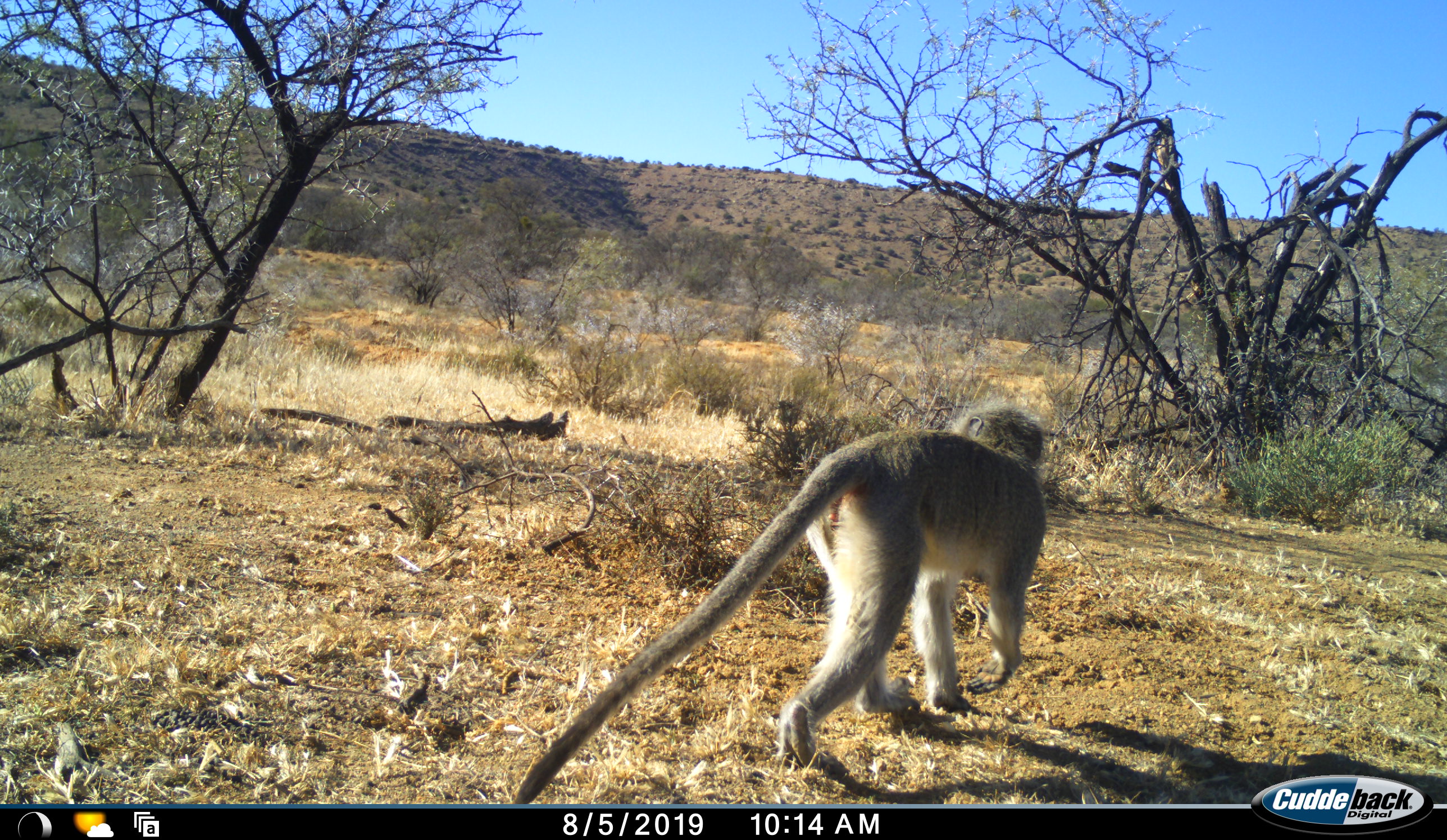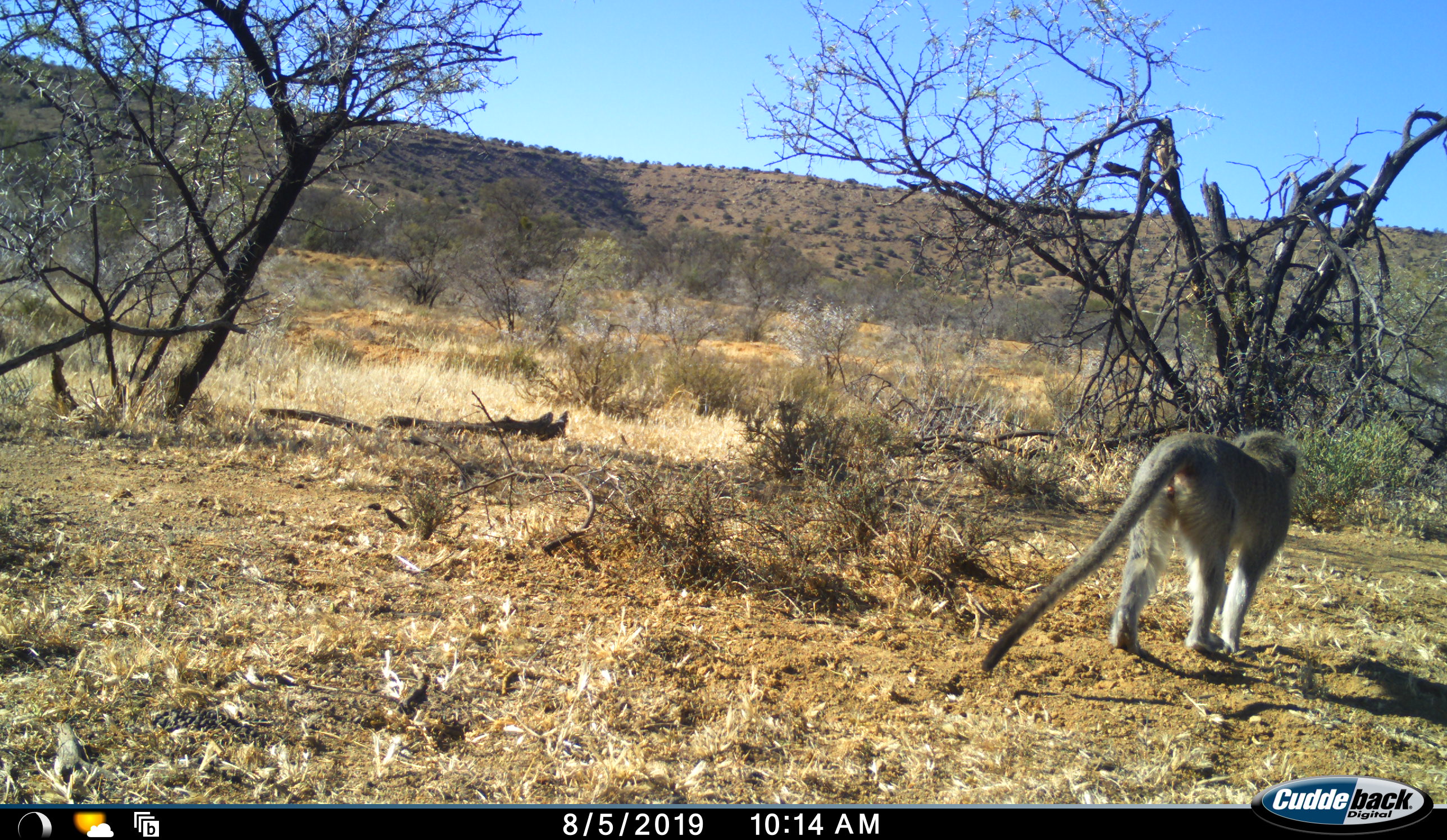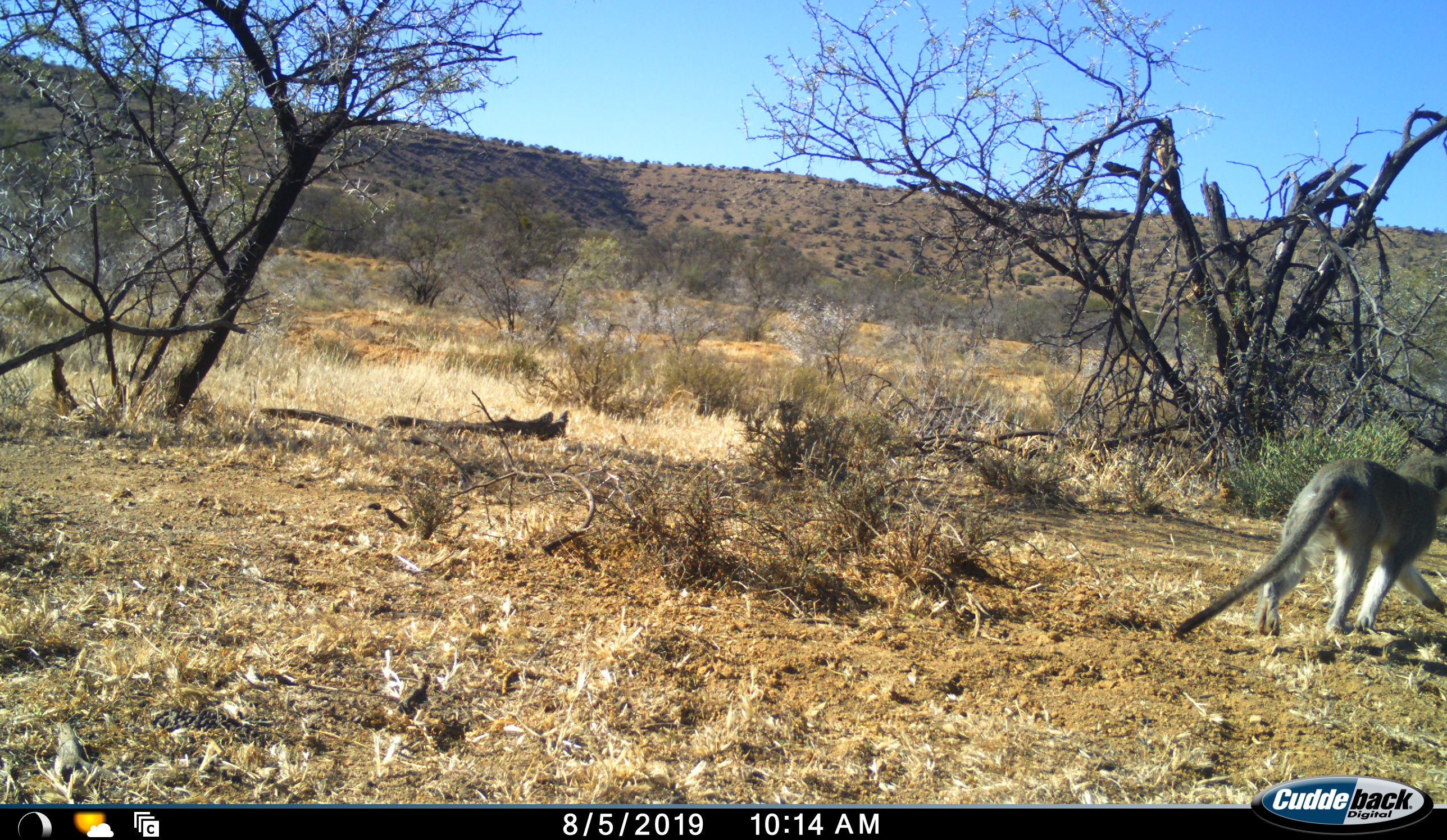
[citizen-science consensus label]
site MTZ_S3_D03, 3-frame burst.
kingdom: Animalia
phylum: Chordata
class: Mammalia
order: Primates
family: Cercopithecidae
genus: Chlorocebus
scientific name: Chlorocebus pygerythrus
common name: vervet monkey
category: monkeyvervet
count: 1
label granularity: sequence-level